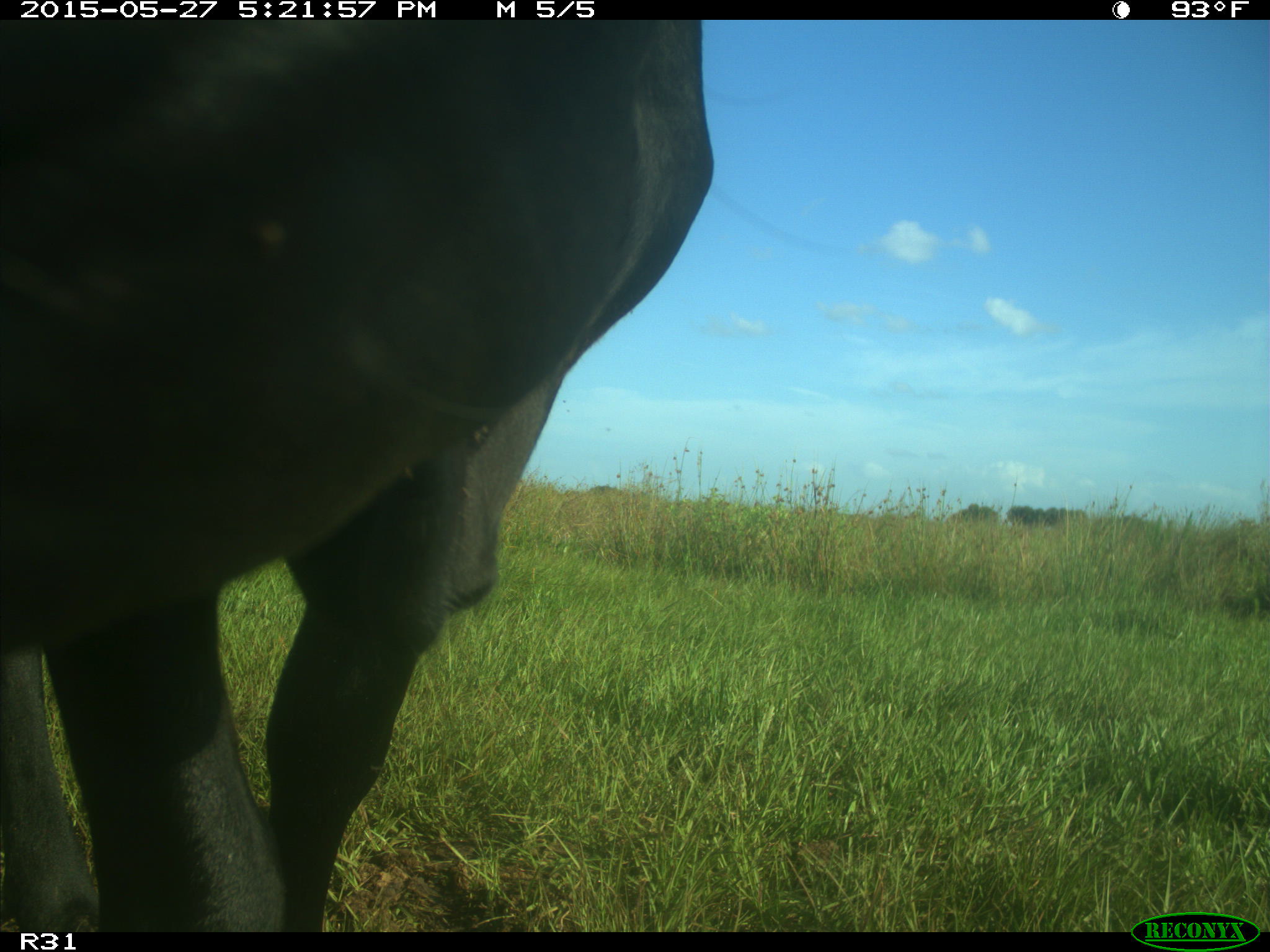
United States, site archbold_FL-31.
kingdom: Animalia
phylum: Chordata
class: Mammalia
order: Artiodactyla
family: Bovidae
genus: Bos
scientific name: Bos taurus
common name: domestic cow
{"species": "Bos taurus (domestic cow)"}